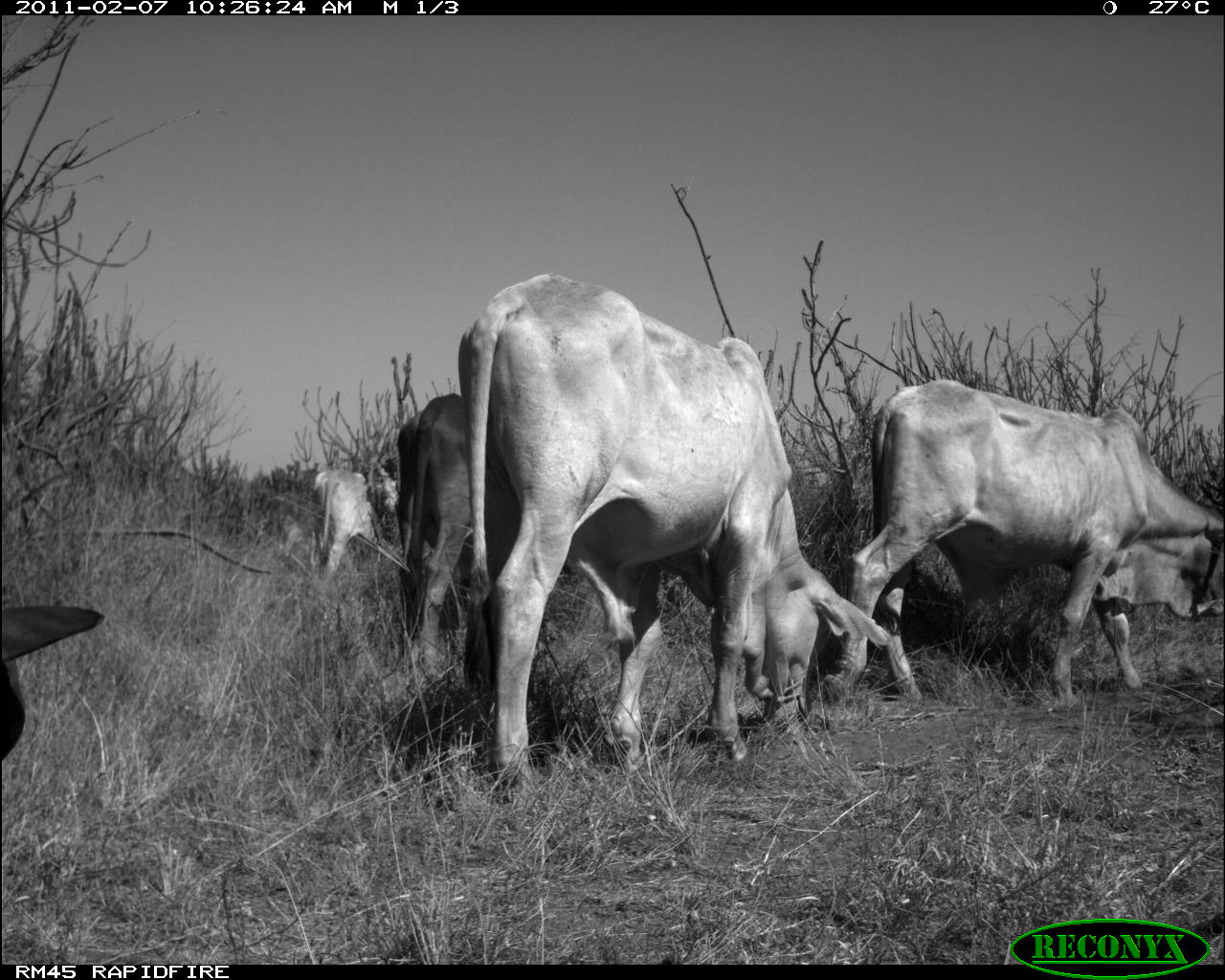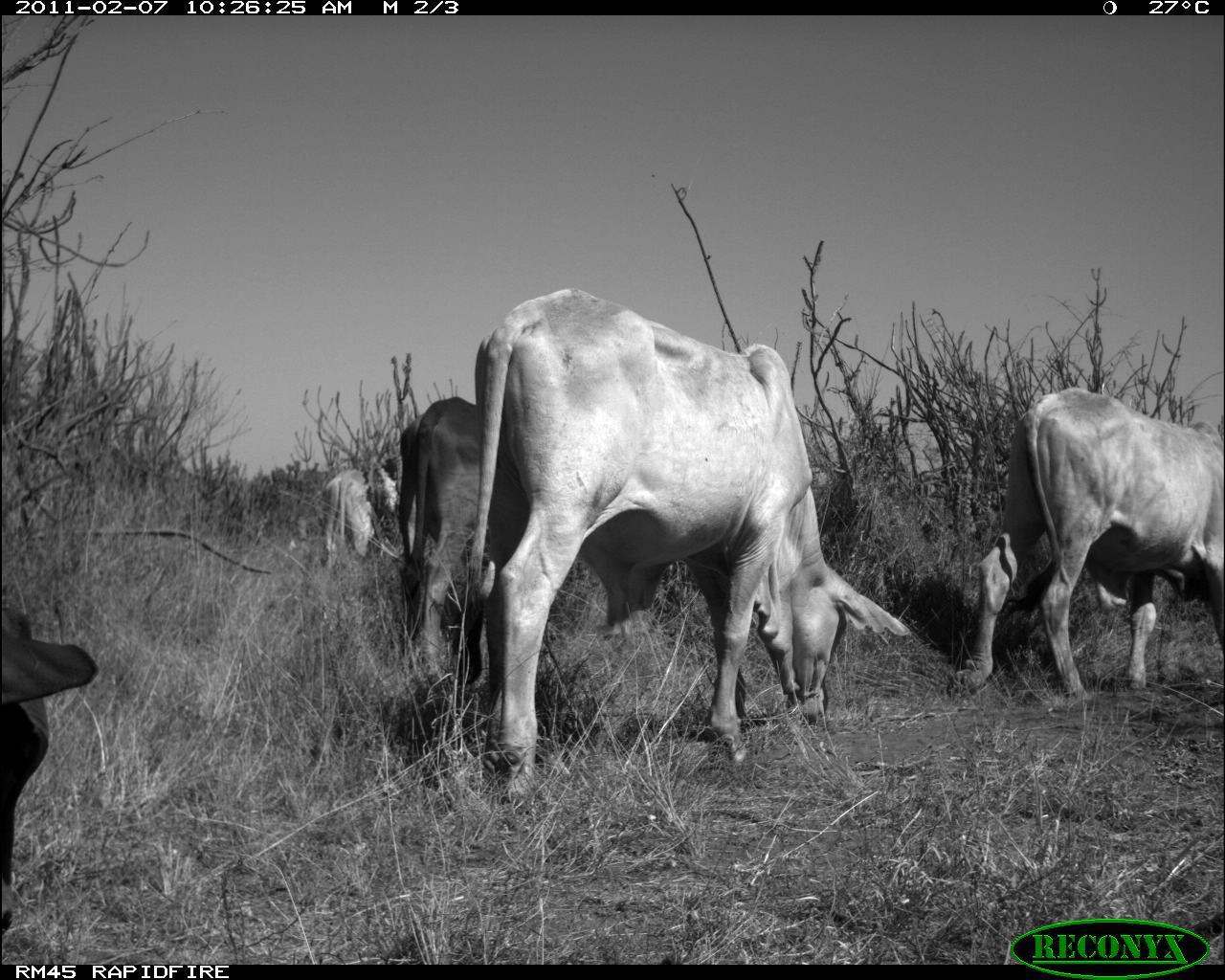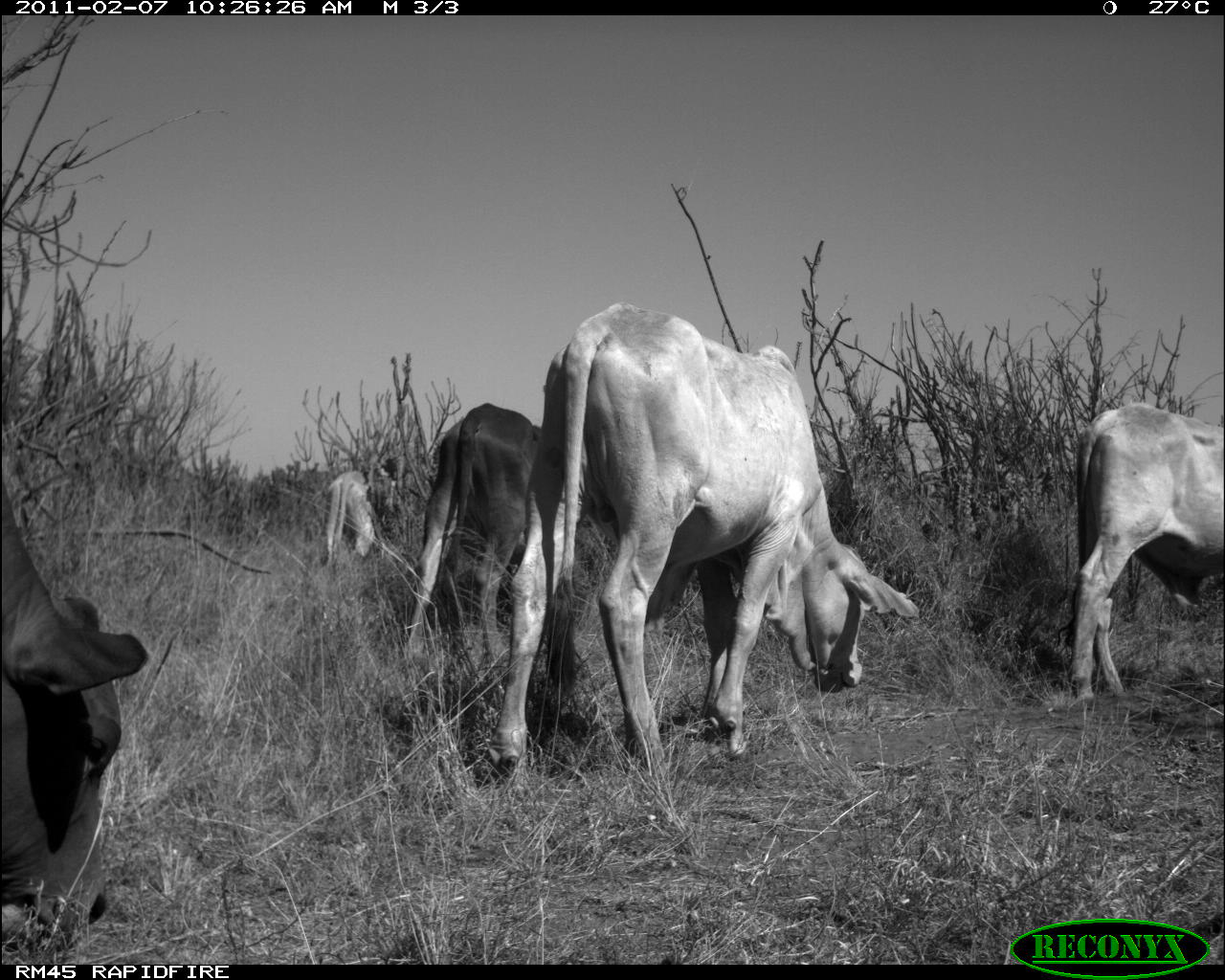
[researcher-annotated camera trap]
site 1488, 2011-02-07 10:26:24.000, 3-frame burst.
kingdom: Animalia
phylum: Chordata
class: Mammalia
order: Artiodactyla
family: Bovidae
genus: Bos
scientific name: Bos taurus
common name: domestic cattle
Bos taurus (domestic cattle), count 5.